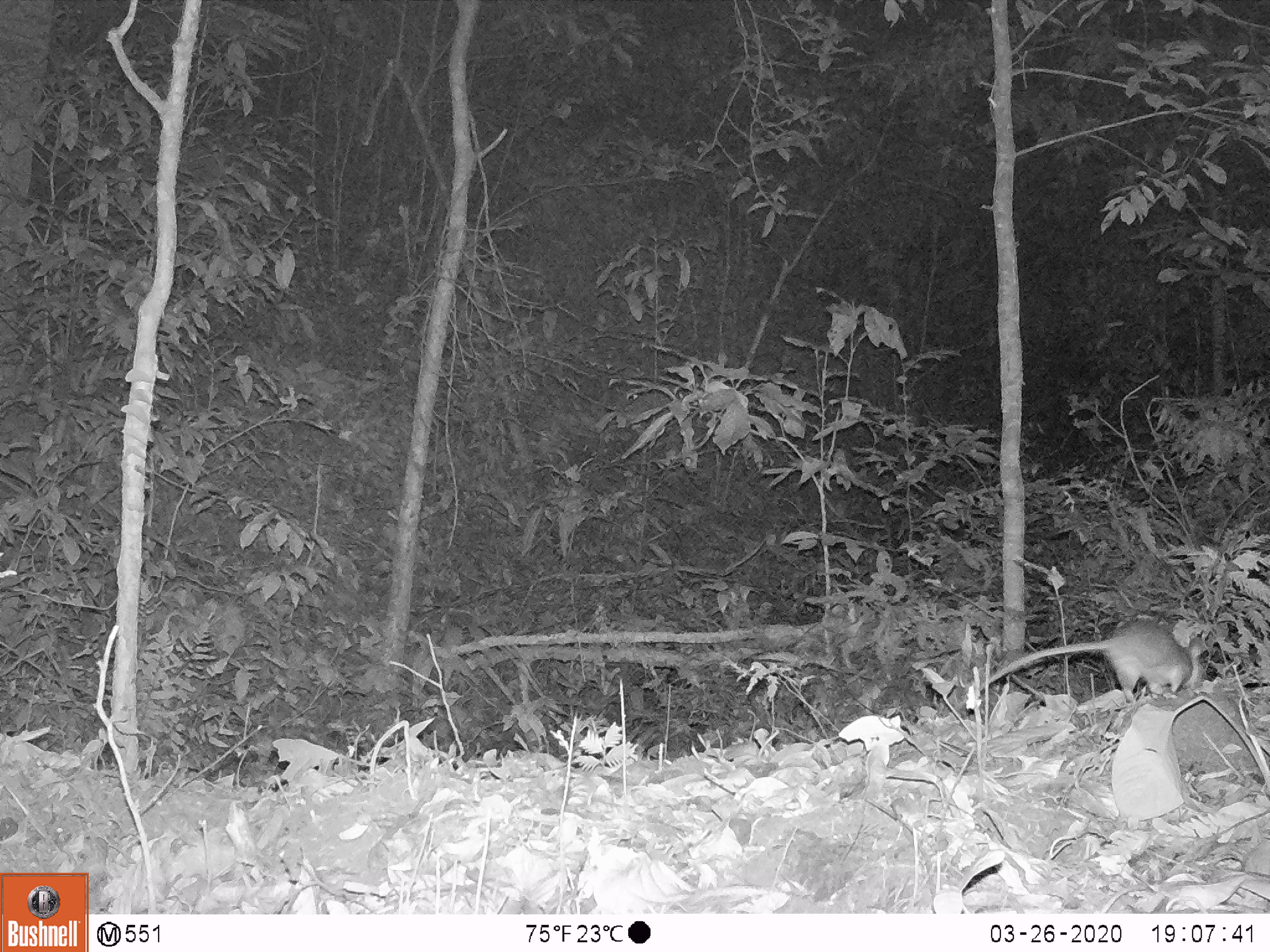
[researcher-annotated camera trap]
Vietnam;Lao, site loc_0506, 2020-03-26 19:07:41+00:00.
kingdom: Animalia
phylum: Chordata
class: Mammalia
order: Rodentia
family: Muridae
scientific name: Muridae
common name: old-world mice and rats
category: unidentified murid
Unidentified murid (old-world mice and rats) (Muridae). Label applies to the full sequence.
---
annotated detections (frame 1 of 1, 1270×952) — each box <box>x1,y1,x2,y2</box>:
unidentified murid: <box>976,617,1208,707</box>